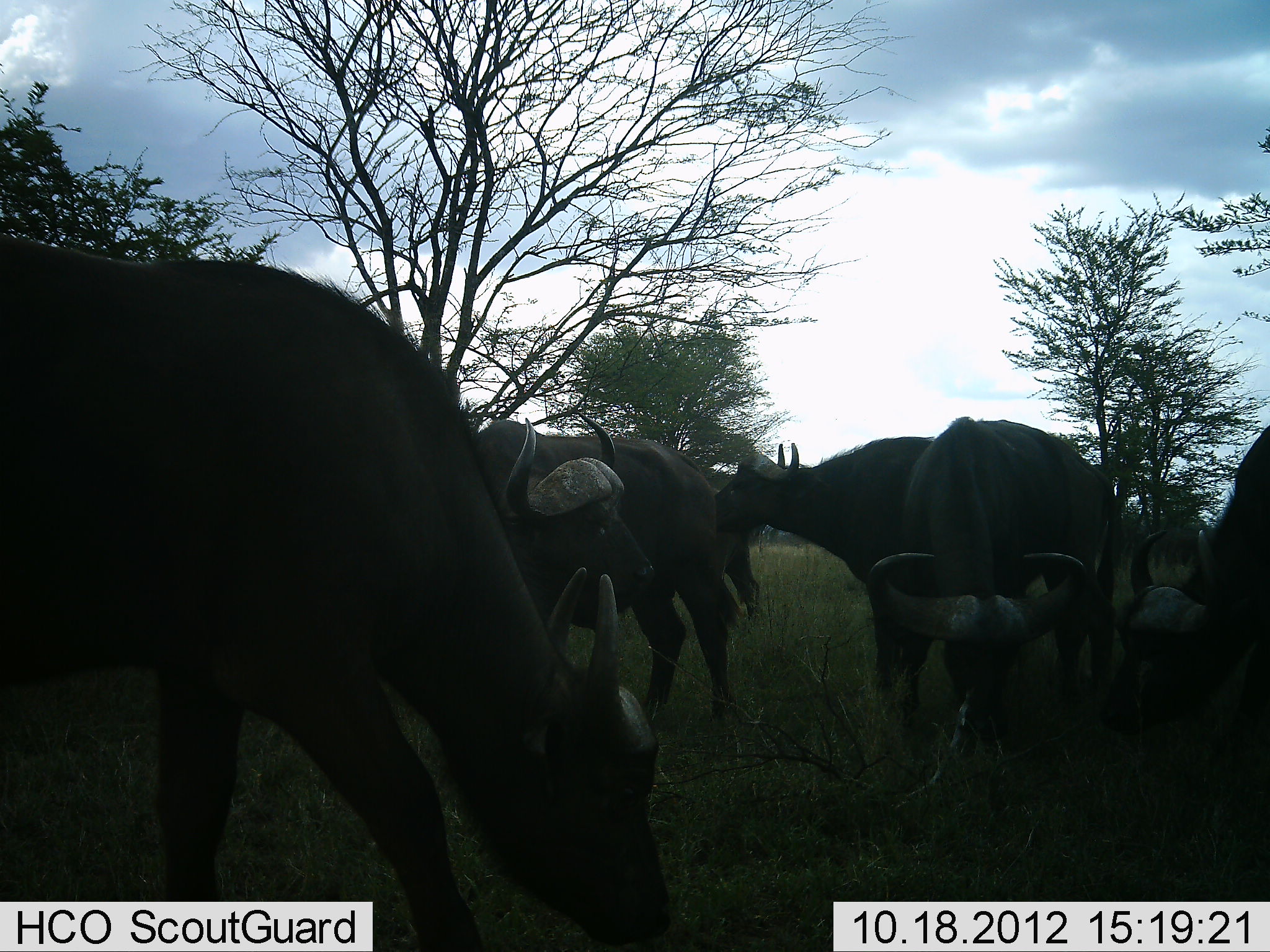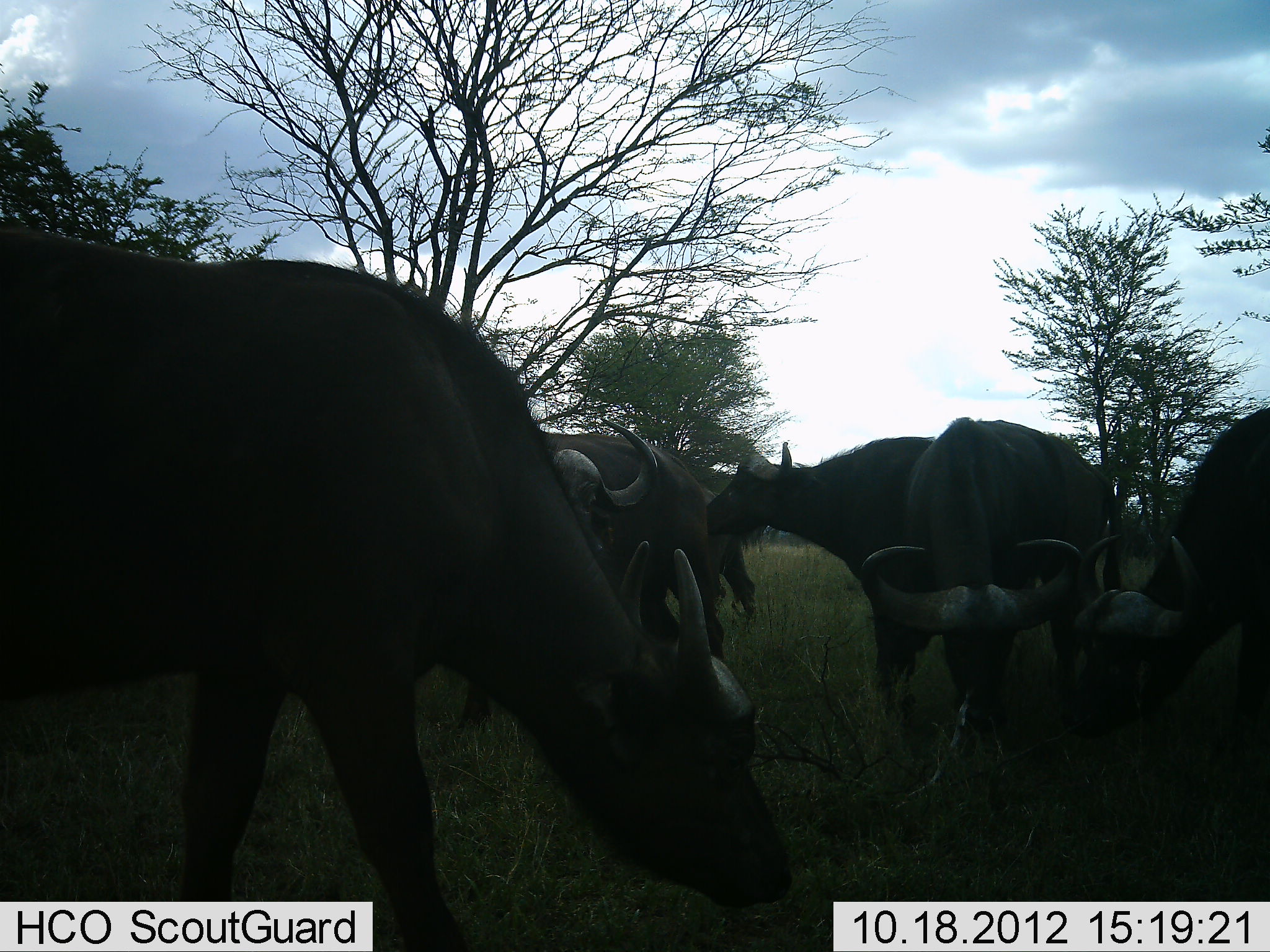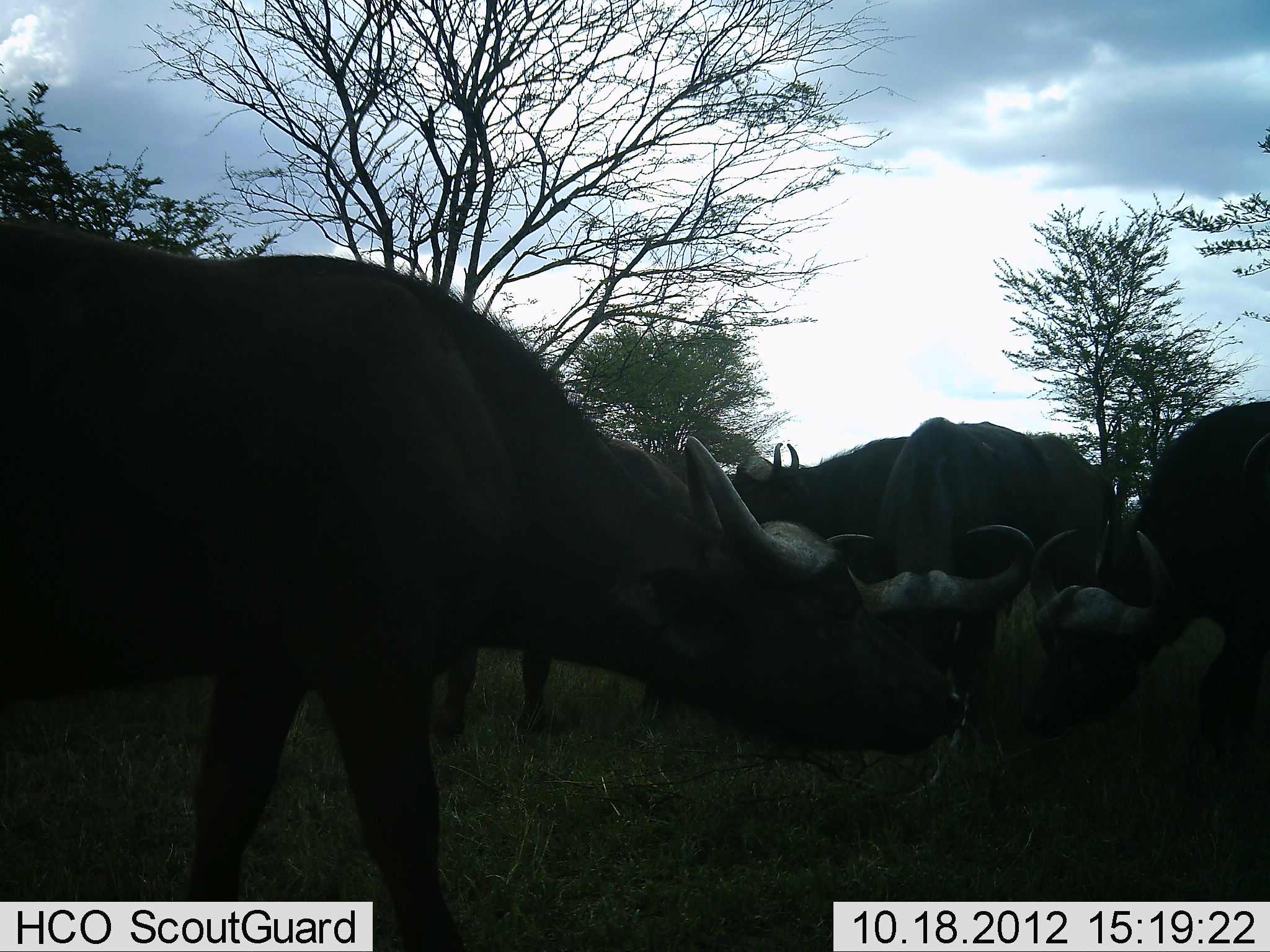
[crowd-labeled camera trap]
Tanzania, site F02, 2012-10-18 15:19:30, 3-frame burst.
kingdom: Animalia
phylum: Chordata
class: Mammalia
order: Artiodactyla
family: Bovidae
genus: Syncerus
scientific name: Syncerus caffer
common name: cape buffalo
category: buffalo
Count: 6.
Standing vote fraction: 90%.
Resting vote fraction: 0%.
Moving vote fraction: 10%.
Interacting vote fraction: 10%.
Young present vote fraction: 0%.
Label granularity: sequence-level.